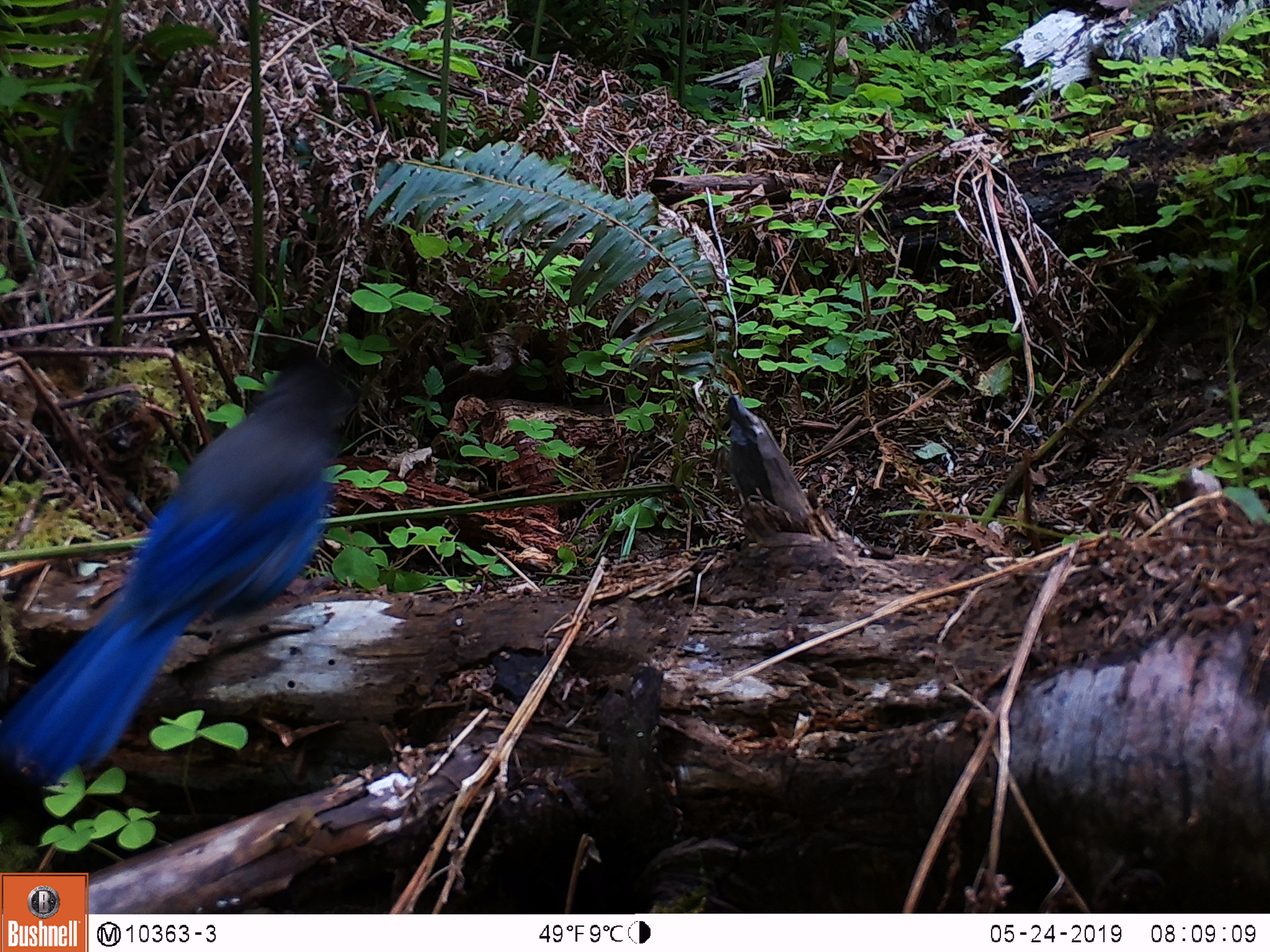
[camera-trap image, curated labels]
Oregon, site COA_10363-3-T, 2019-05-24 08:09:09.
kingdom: Animalia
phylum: Chordata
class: Aves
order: Passeriformes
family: Corvidae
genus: Cyanocitta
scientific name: Cyanocitta stelleri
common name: steller's jay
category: stellers jay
Stellers jay (steller's jay) (Cyanocitta stelleri).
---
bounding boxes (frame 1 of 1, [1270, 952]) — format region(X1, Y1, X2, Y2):
stellers jay: region(3, 353, 355, 785)